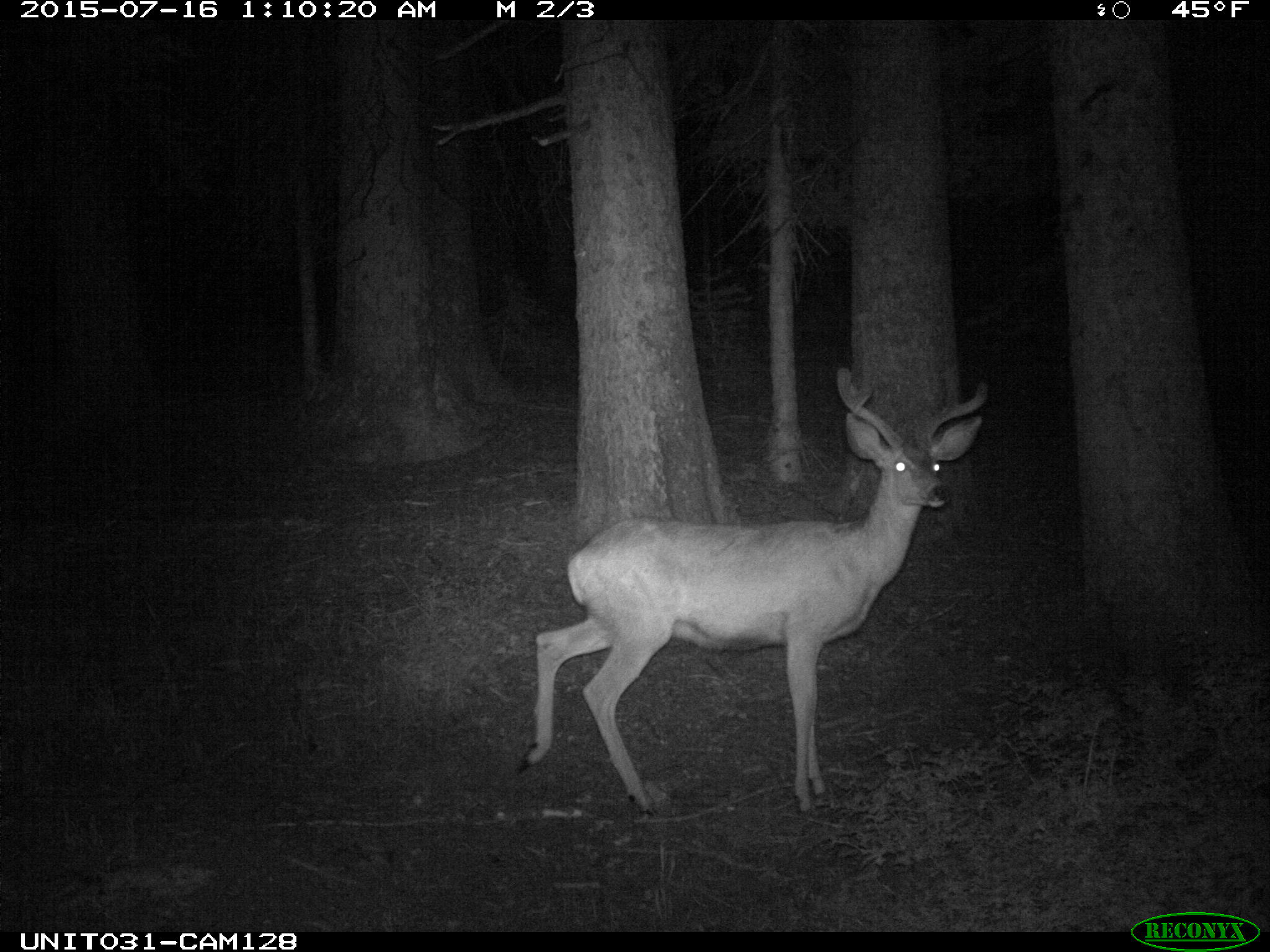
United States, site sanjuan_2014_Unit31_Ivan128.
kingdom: Animalia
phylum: Chordata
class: Mammalia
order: Artiodactyla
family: Cervidae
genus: Odocoileus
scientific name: Odocoileus hemionus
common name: mule deer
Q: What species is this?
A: Odocoileus hemionus (mule deer).